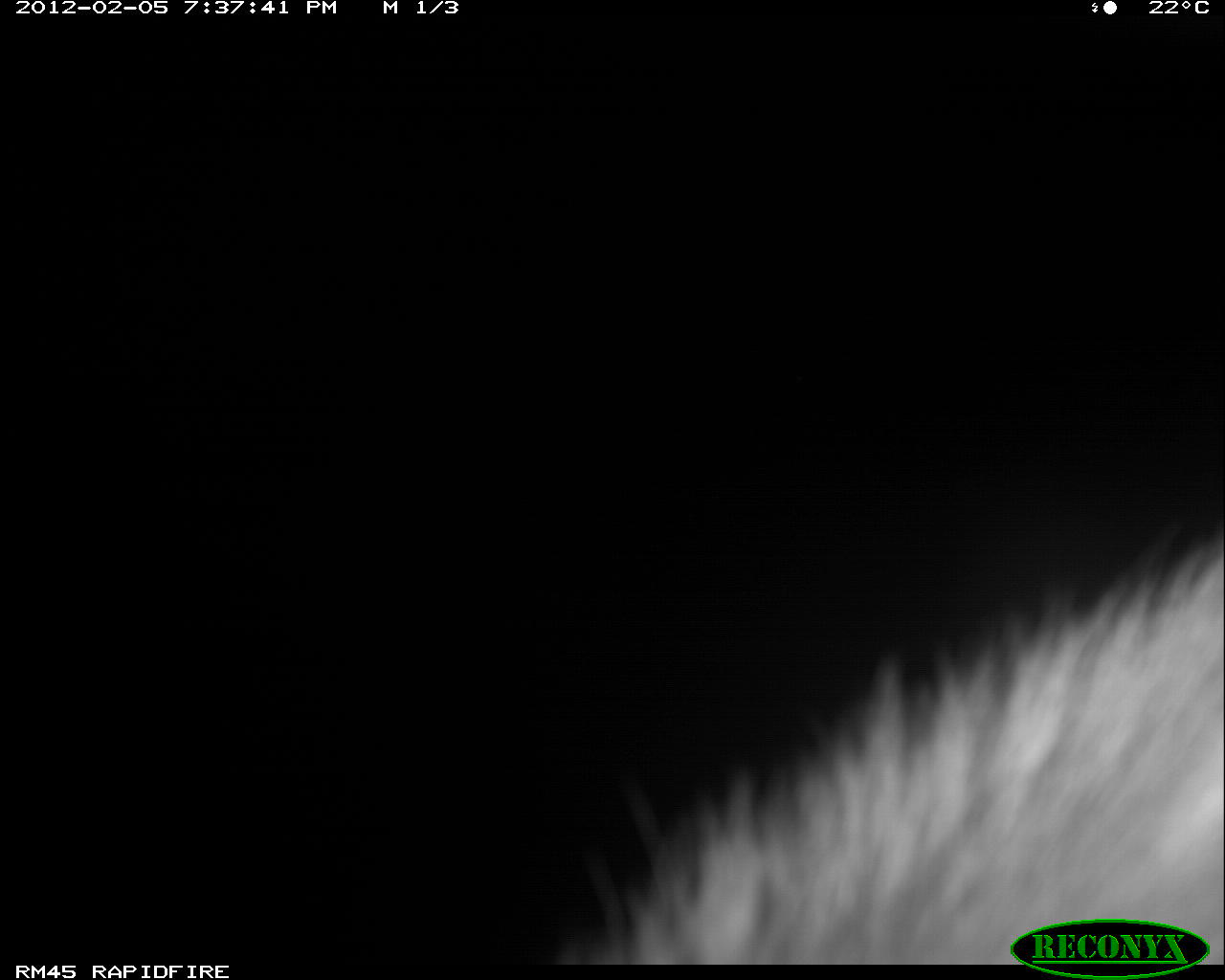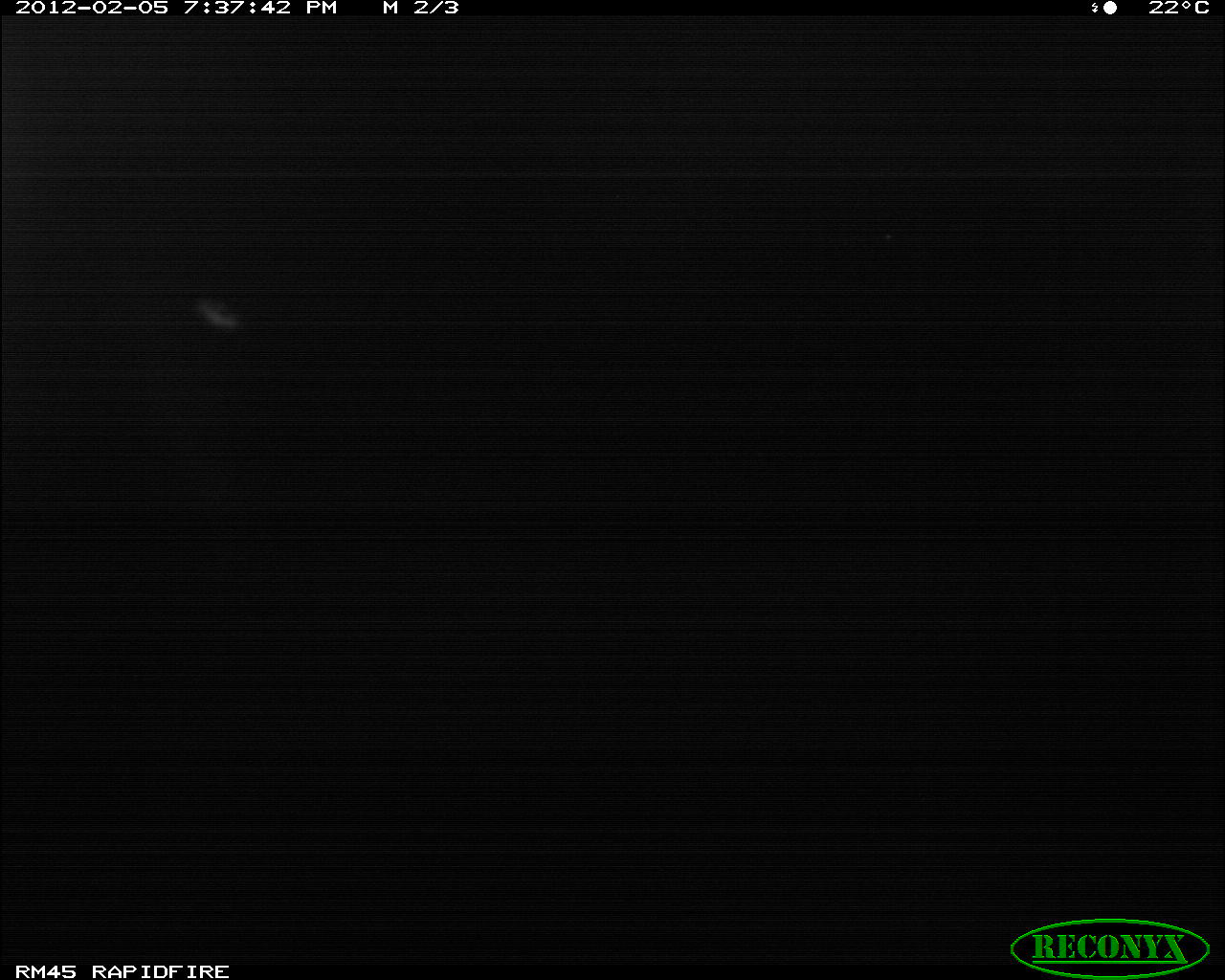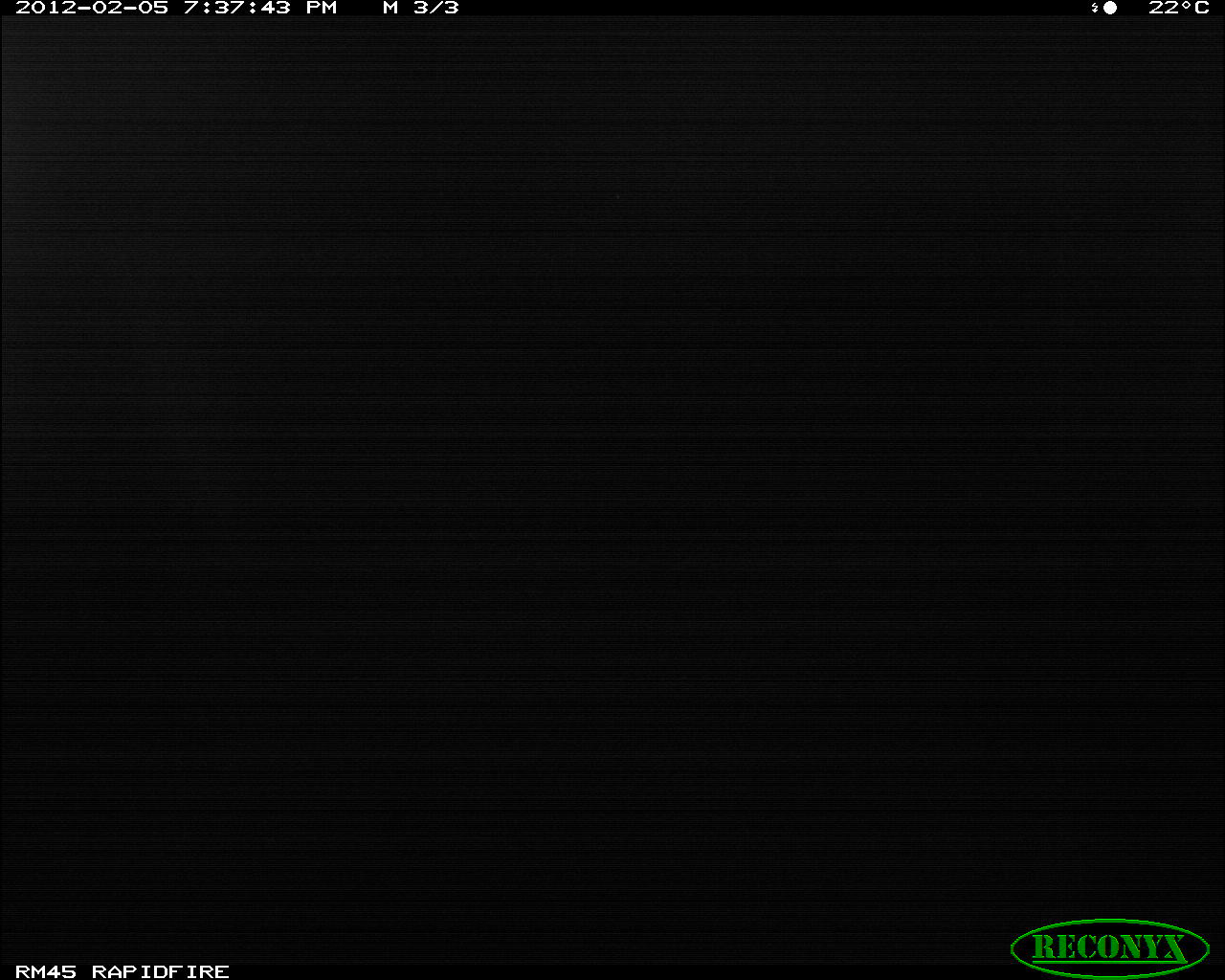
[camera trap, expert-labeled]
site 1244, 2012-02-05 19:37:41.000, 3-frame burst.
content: unidentified animal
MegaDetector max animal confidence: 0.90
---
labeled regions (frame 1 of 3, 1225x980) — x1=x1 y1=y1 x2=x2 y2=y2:
unknown: x1=540 y1=508 x2=1222 y2=961